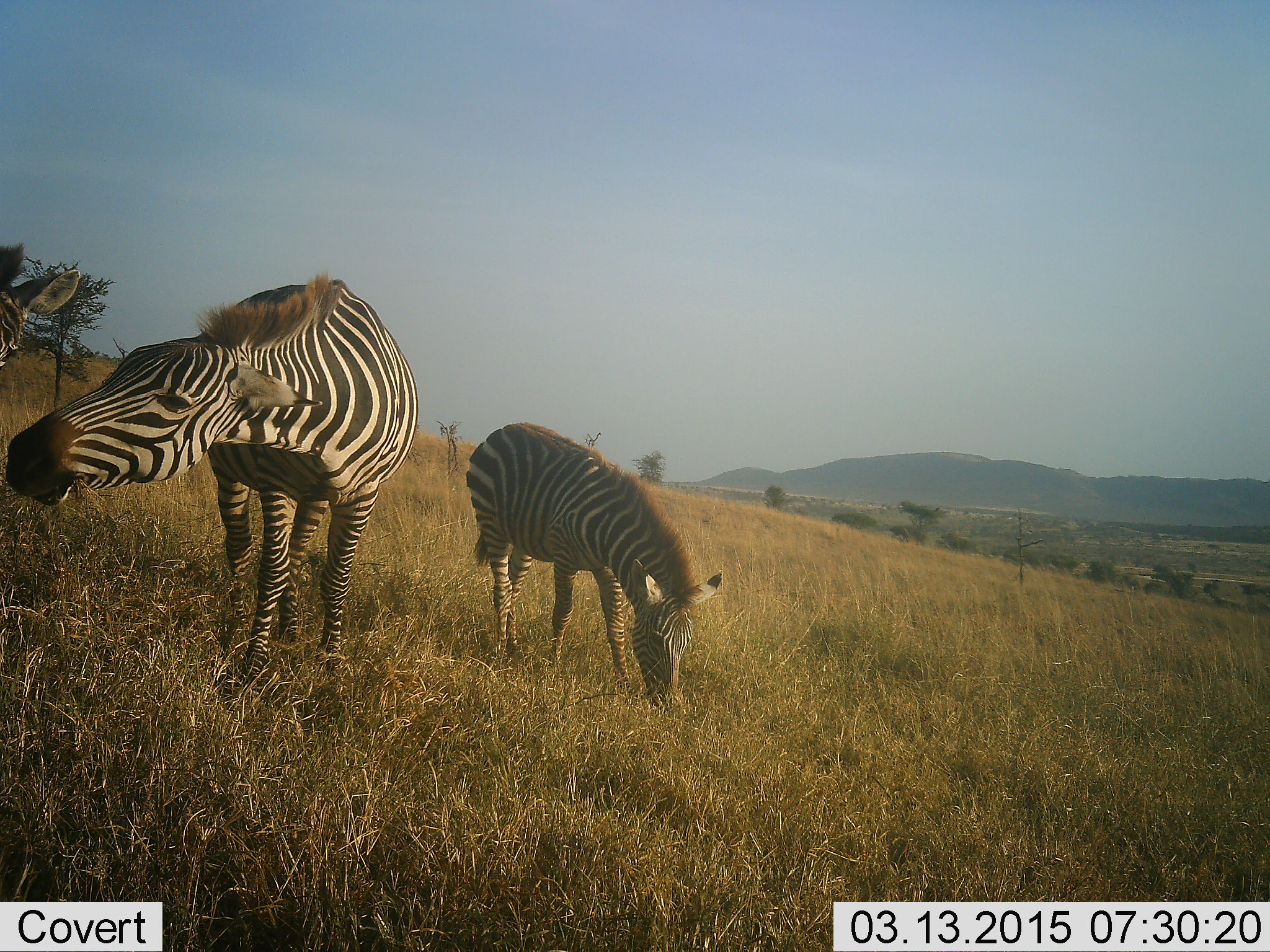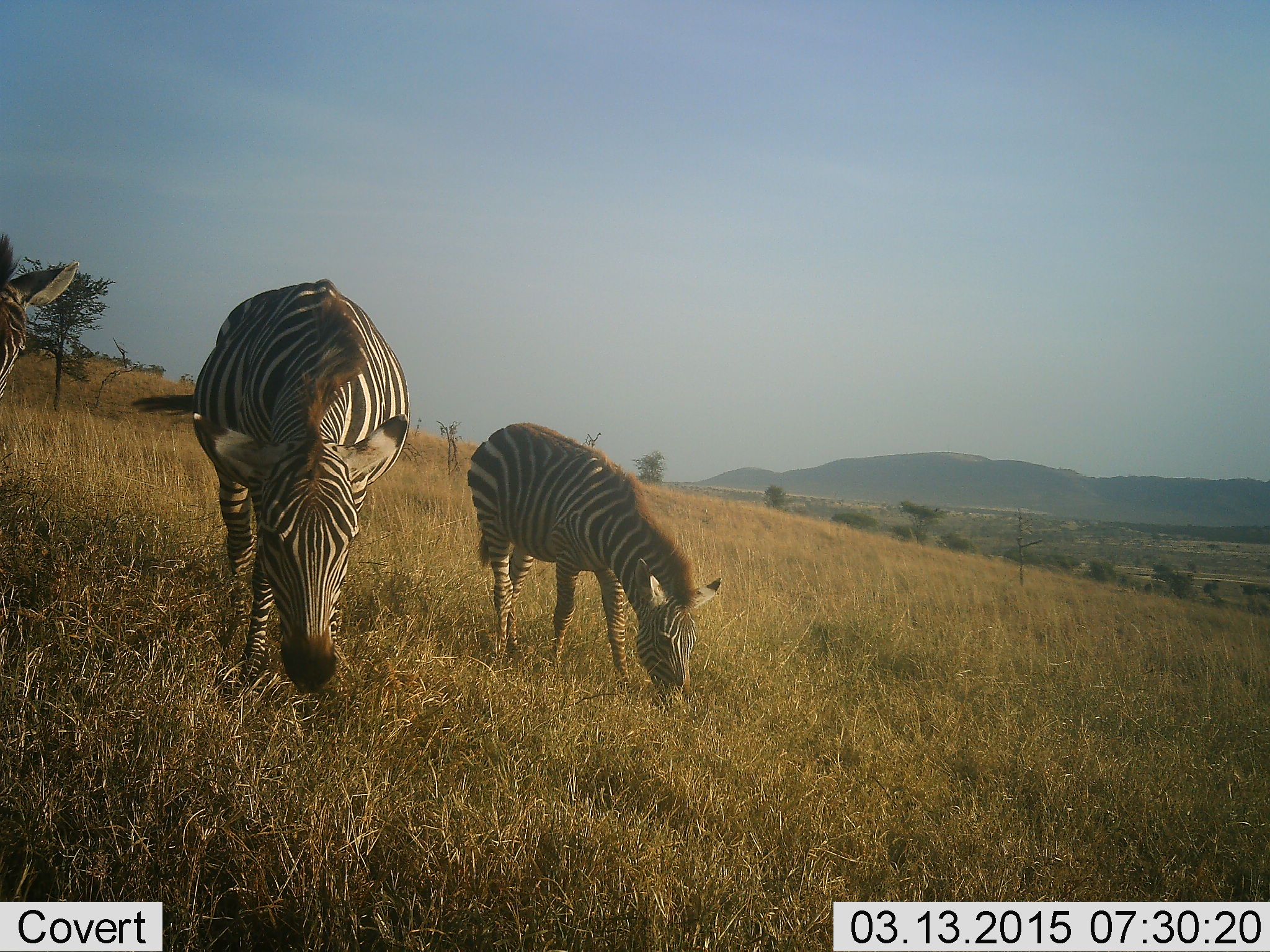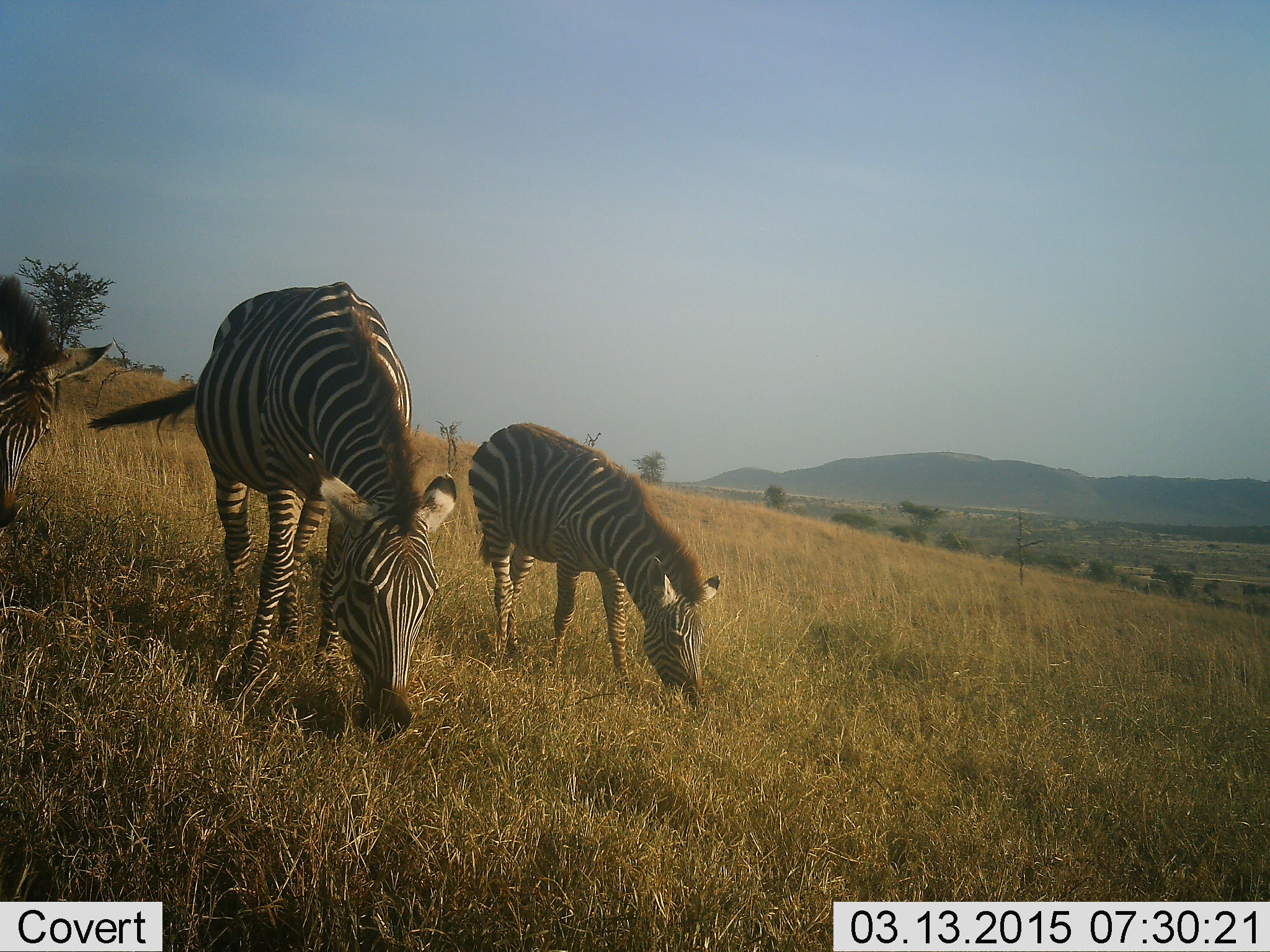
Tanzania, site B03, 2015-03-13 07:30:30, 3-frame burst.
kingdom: Animalia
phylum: Chordata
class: Mammalia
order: Perissodactyla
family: Equidae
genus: Equus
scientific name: Equus quagga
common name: plains zebra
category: zebra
Zebra (plains zebra) (Equus quagga), count 3. Behavior (volunteer vote fractions): standing 0%, resting 0%, moving 10%, interacting 0%. Young present (vote fraction): 20%. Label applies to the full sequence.